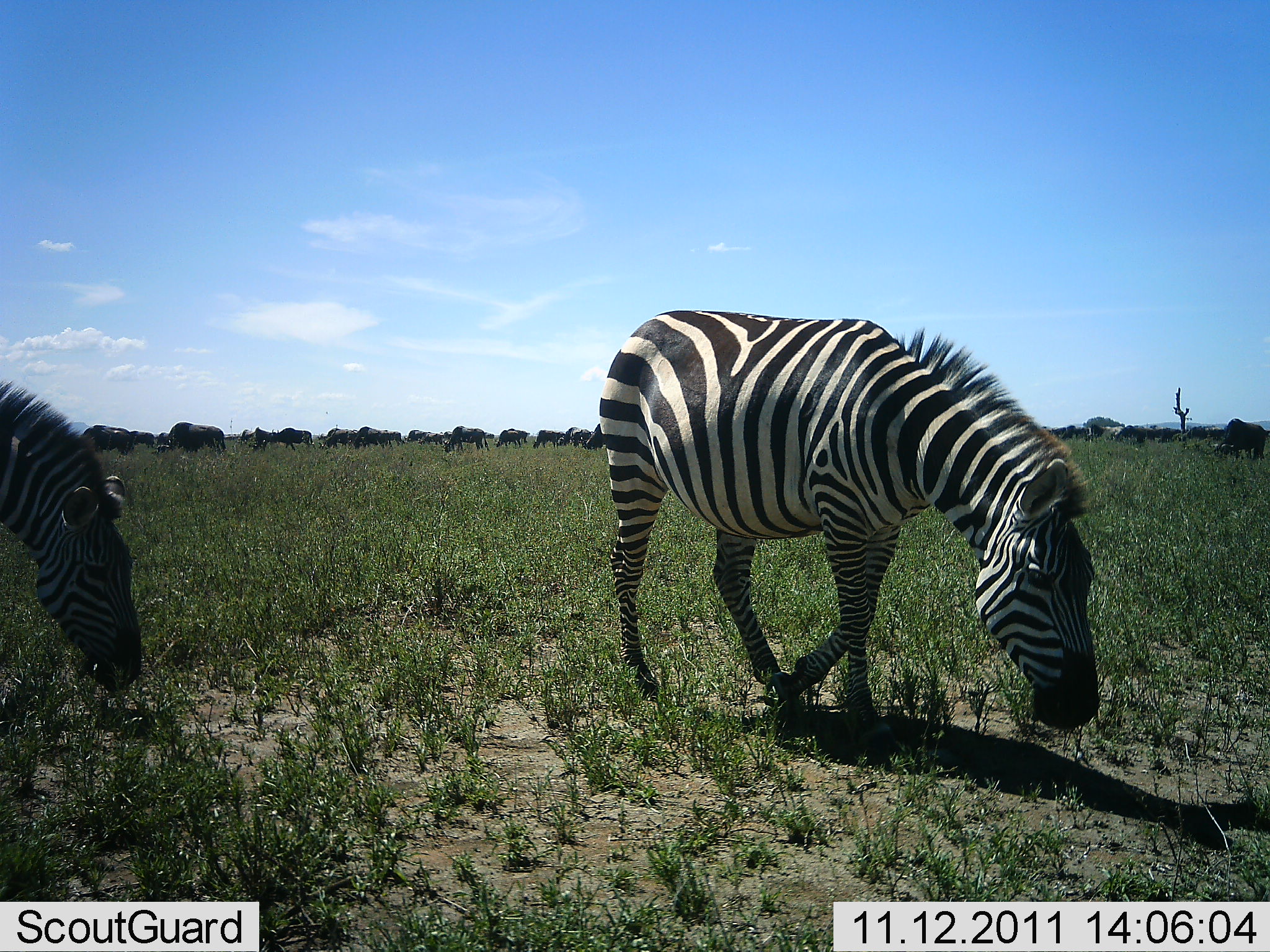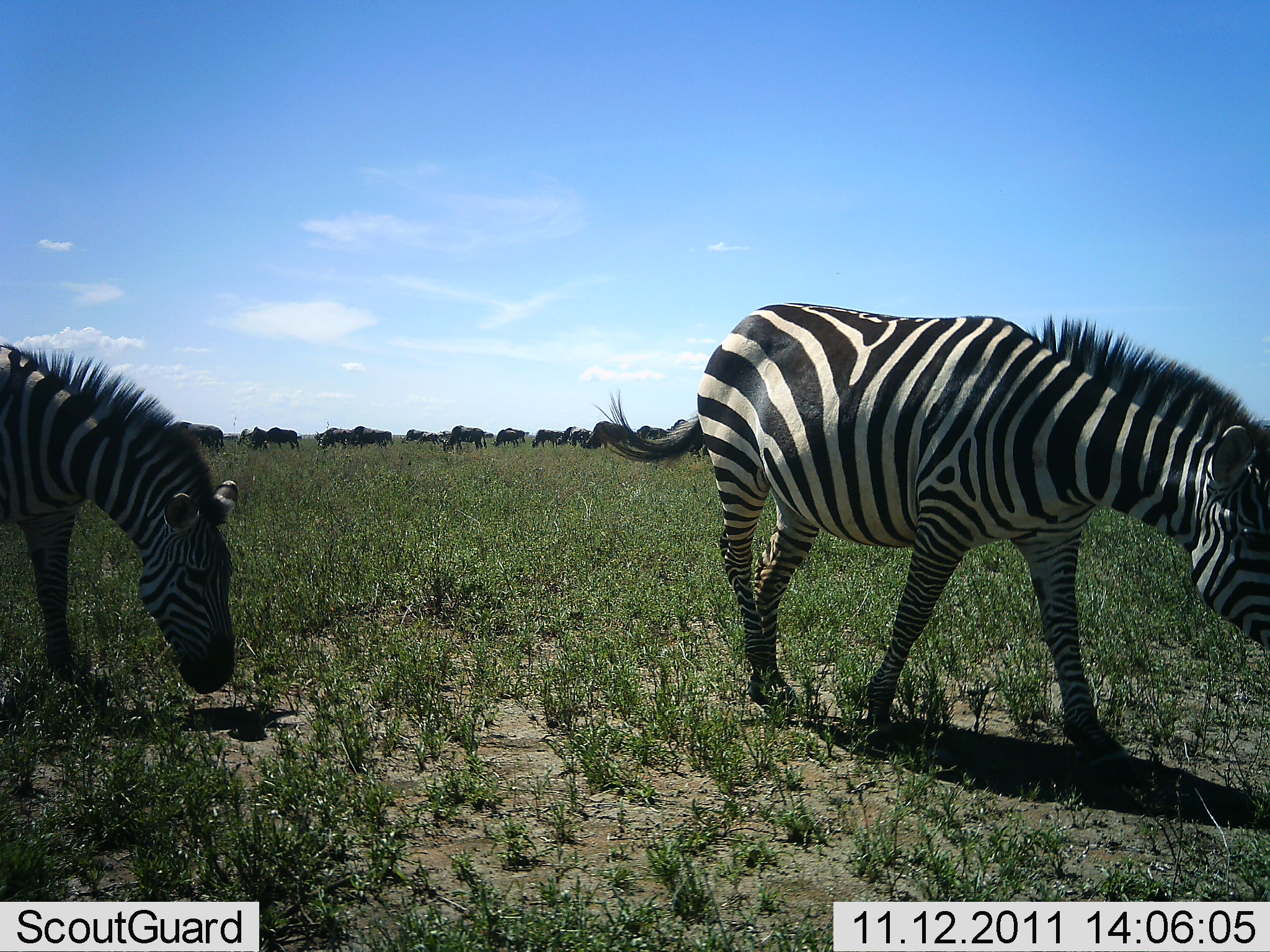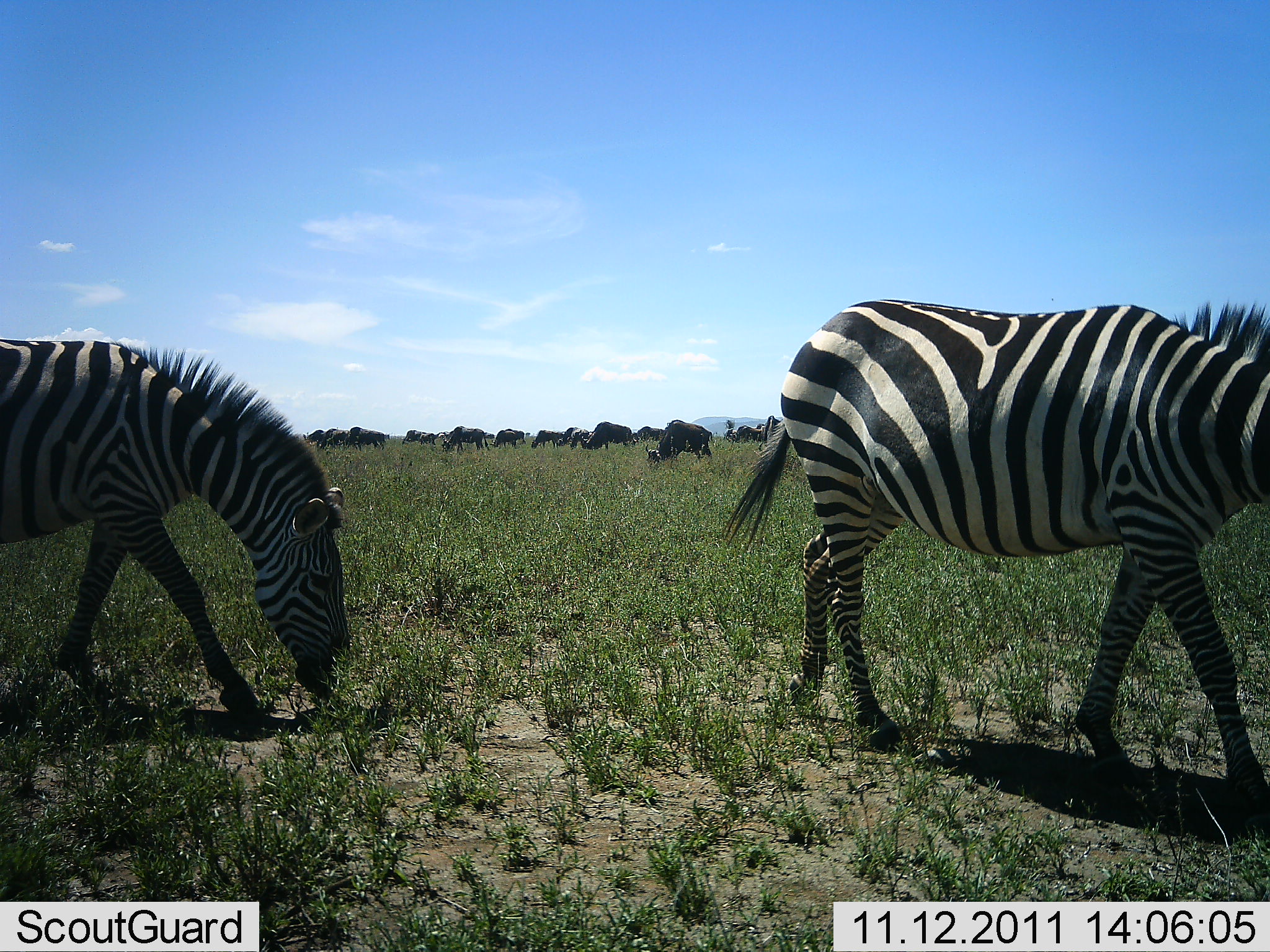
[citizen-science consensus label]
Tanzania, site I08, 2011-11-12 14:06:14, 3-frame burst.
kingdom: Animalia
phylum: Chordata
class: Mammalia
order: Artiodactyla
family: Bovidae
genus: Connochaetes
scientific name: Connochaetes taurinus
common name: blue wildebeest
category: wildebeest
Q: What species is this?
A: Wildebeest (blue wildebeest) (Connochaetes taurinus).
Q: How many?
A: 11-50.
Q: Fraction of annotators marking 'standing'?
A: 64%.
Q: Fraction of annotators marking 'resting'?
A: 0%.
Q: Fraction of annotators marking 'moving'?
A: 18%.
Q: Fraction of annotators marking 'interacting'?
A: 0%.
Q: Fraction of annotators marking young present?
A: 0%.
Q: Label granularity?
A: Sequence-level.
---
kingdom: Animalia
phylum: Chordata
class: Mammalia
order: Perissodactyla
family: Equidae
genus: Equus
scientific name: Equus quagga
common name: plains zebra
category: zebra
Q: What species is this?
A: Zebra (plains zebra) (Equus quagga).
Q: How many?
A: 2.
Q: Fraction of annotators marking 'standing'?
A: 14%.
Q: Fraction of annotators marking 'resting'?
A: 0%.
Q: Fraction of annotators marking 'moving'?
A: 81%.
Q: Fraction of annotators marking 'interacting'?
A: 0%.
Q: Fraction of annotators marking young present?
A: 0%.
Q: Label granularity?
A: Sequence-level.